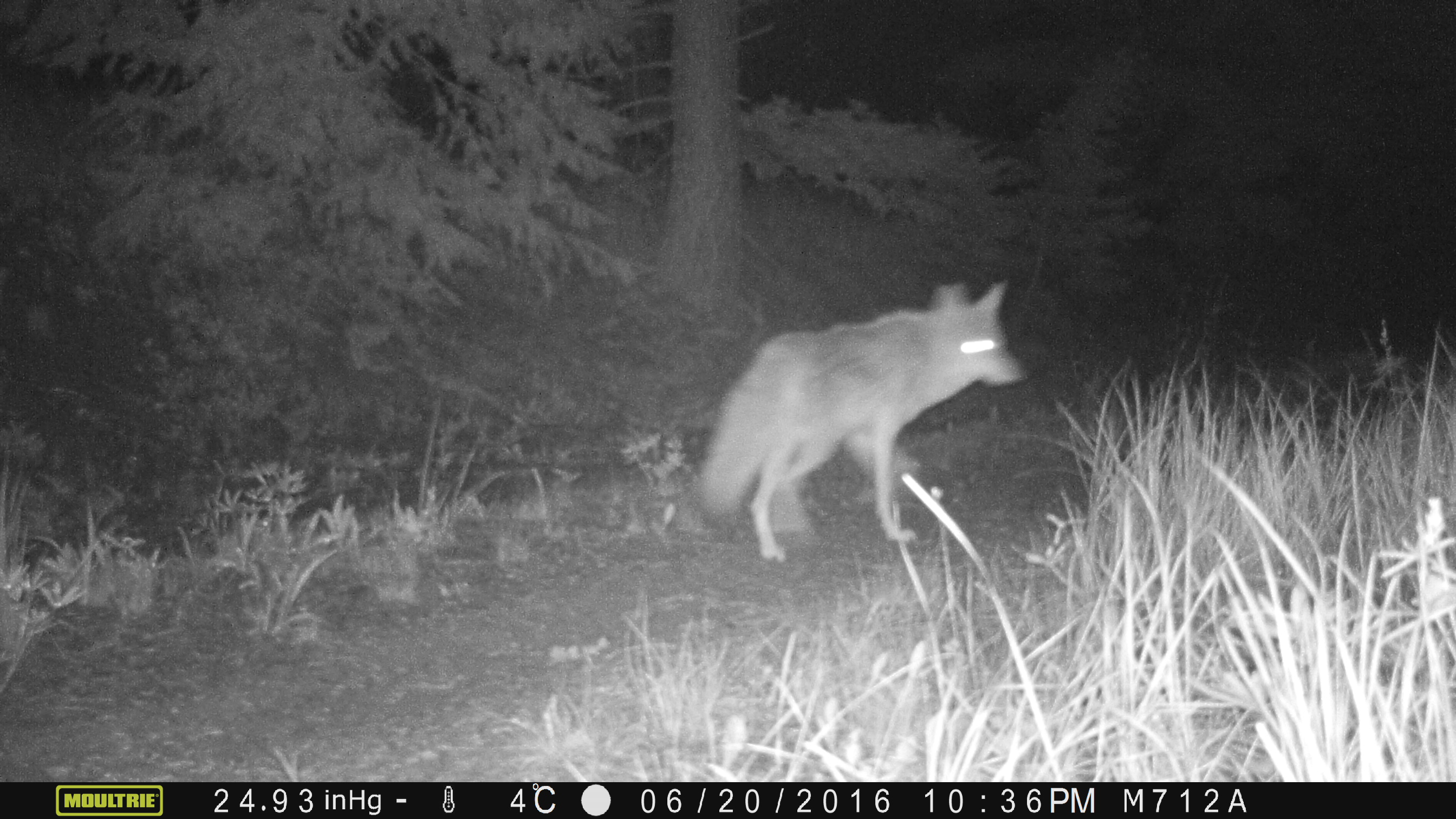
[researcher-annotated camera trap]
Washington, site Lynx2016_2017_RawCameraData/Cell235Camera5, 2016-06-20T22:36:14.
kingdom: Animalia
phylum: Chordata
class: Mammalia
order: Carnivora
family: Canidae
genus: Canis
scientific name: Canis latrans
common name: coyote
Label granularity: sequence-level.